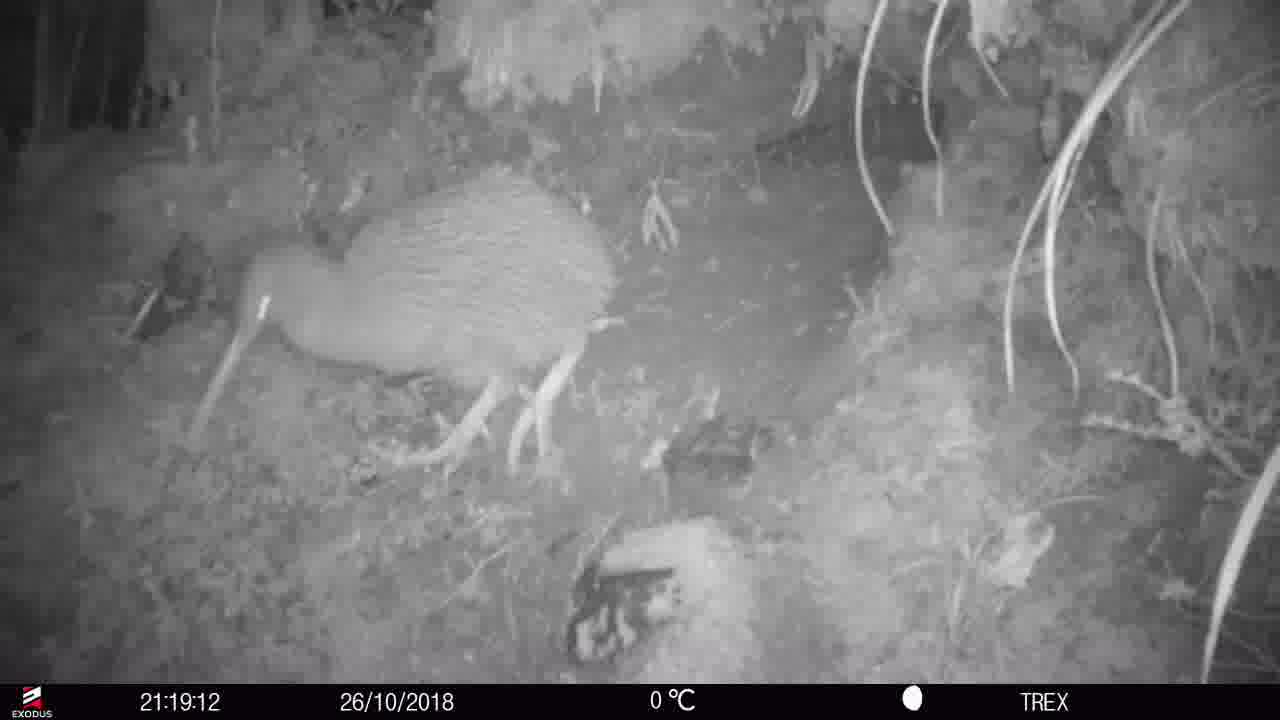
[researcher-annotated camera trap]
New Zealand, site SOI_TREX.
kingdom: Animalia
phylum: Chordata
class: Aves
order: Apterygiformes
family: Apterygidae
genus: Apteryx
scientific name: Apteryx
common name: kiwi